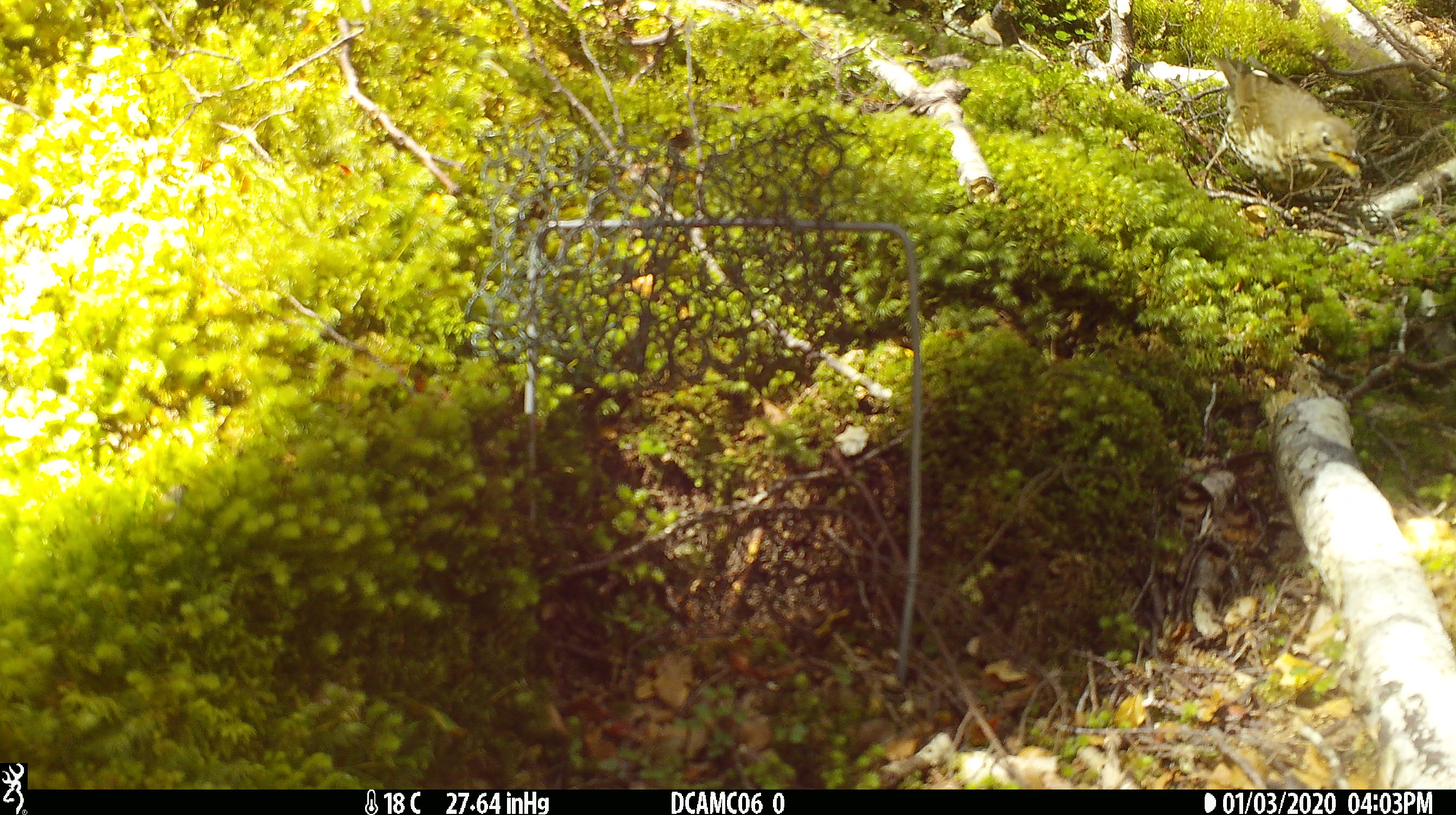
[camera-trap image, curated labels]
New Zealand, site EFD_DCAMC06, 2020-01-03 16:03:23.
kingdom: Animalia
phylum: Chordata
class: Aves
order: Passeriformes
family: Turdidae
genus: Turdus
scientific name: Turdus philomelos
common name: song thrush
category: thrush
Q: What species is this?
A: Thrush (song thrush) (Turdus philomelos).